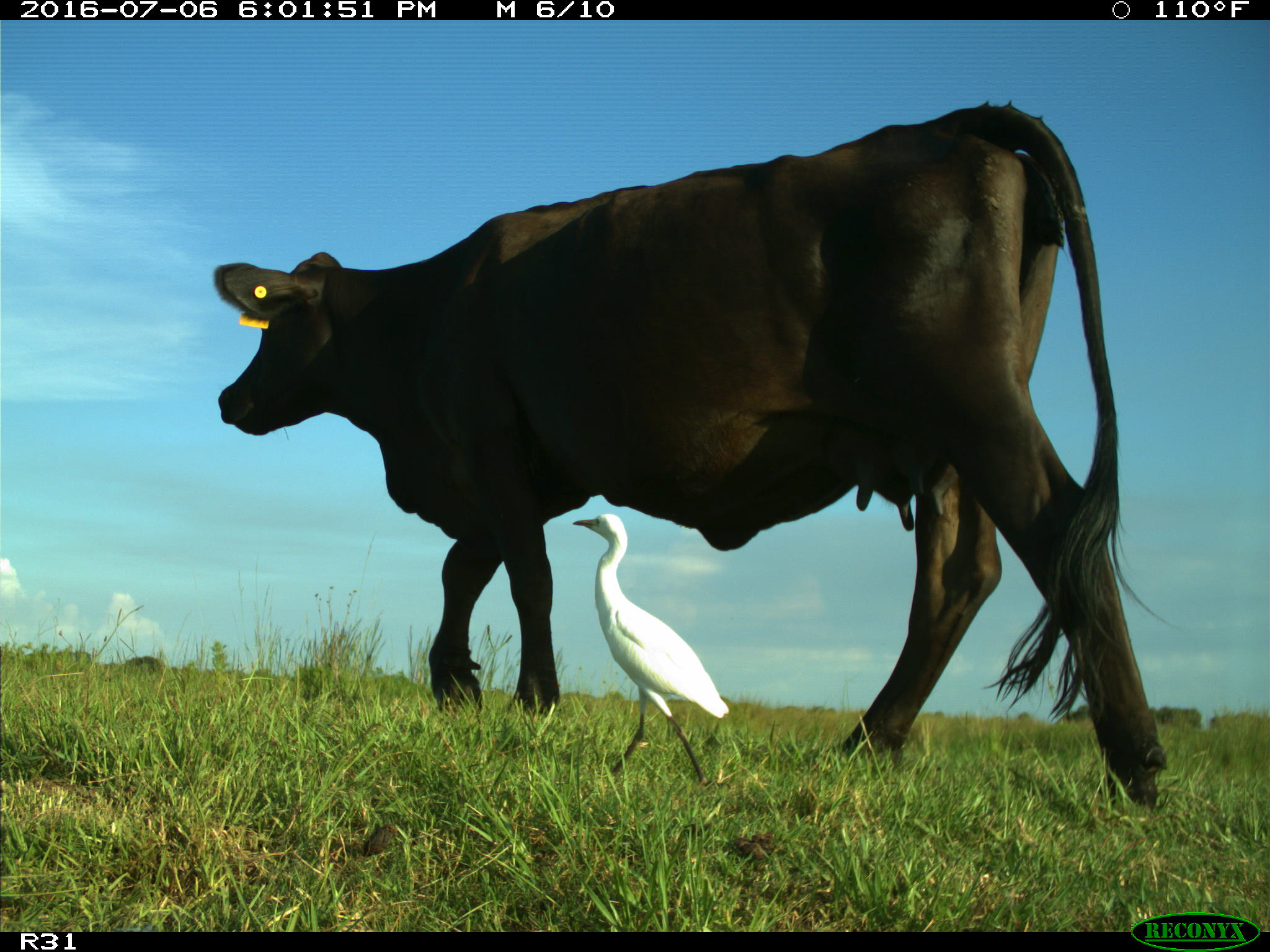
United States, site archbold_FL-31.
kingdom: Animalia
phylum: Chordata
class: Mammalia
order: Artiodactyla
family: Bovidae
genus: Bos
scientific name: Bos taurus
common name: domestic cow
Bos taurus (domestic cow).